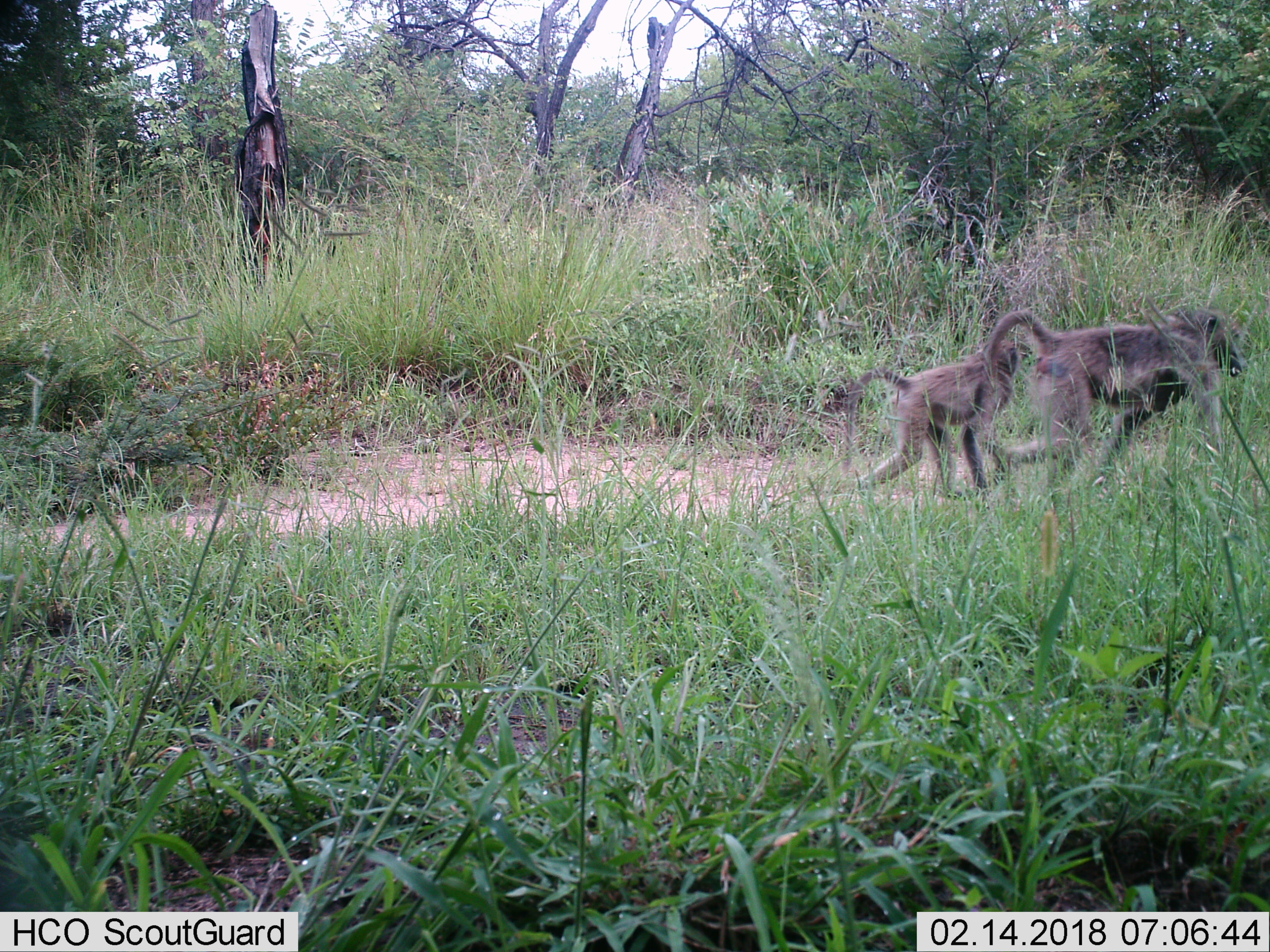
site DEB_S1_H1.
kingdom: Animalia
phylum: Chordata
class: Mammalia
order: Primates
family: Cercopithecidae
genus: Papio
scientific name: Papio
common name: baboon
Baboon (Papio), count 2. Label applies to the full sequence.